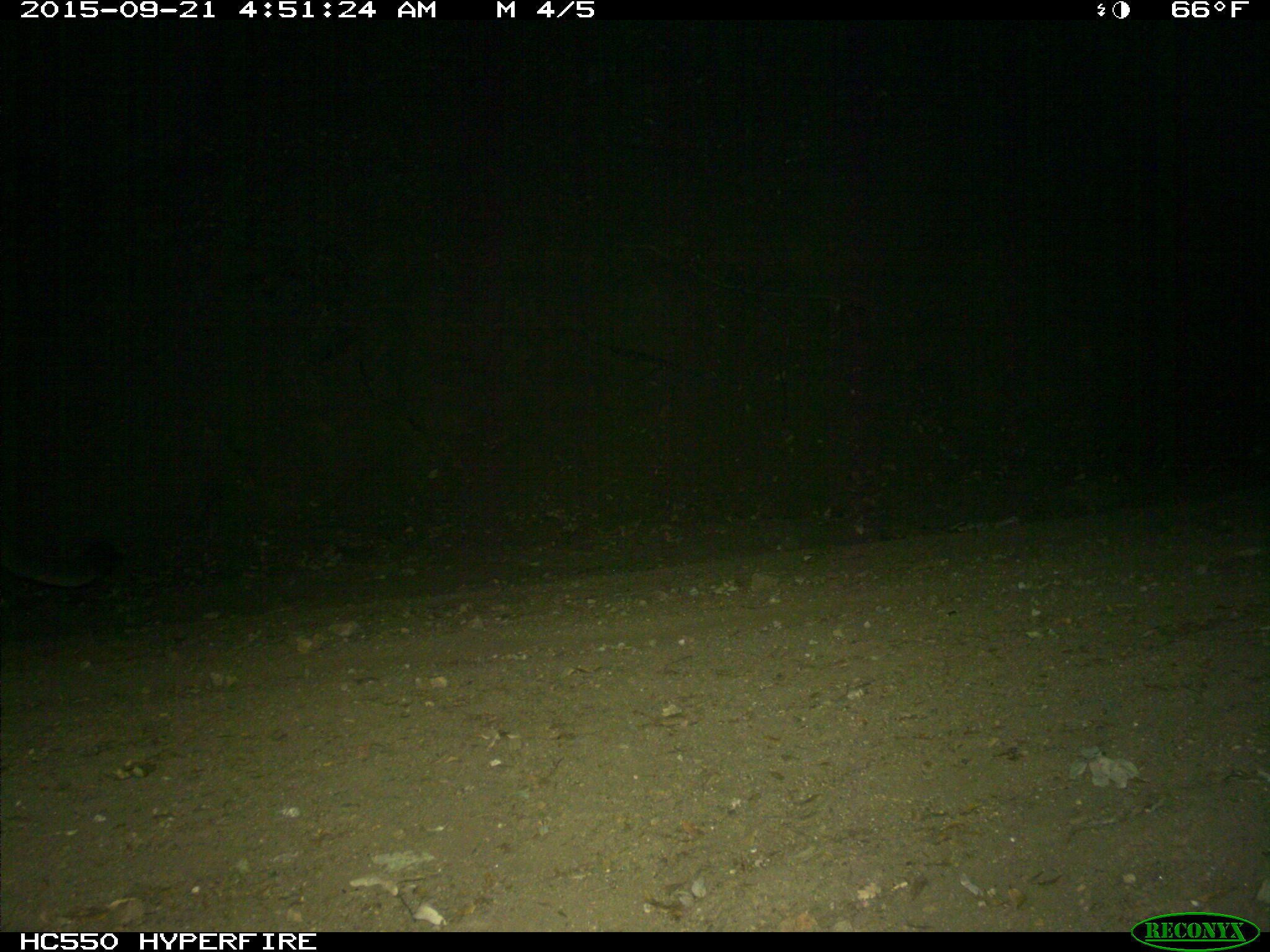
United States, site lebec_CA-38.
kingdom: Animalia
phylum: Chordata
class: Mammalia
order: Carnivora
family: Felidae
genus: Puma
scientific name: Puma concolor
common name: mountain lion